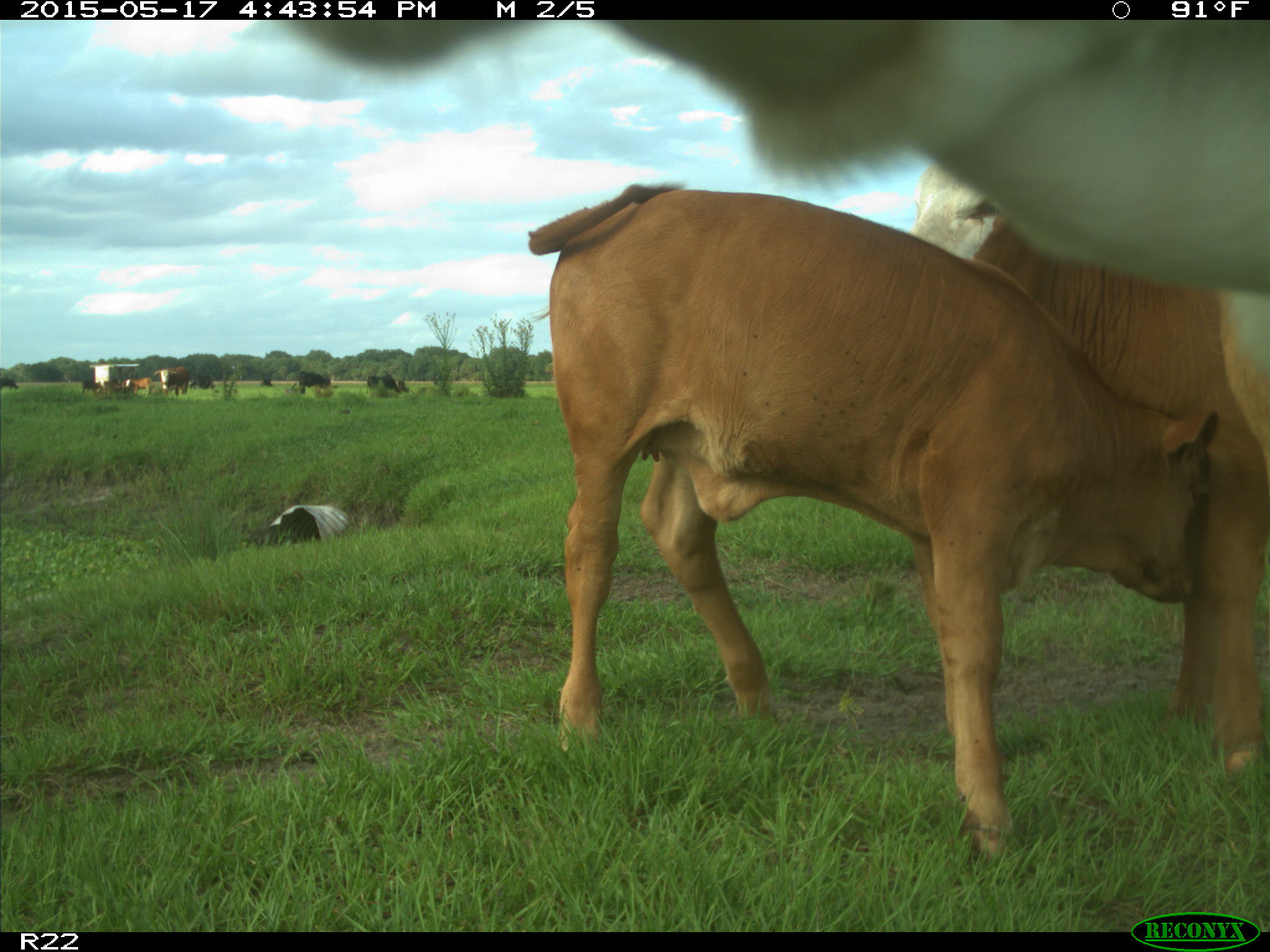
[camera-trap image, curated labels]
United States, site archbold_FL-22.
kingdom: Animalia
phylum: Chordata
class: Mammalia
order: Artiodactyla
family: Bovidae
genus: Bos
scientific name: Bos taurus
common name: domestic cow